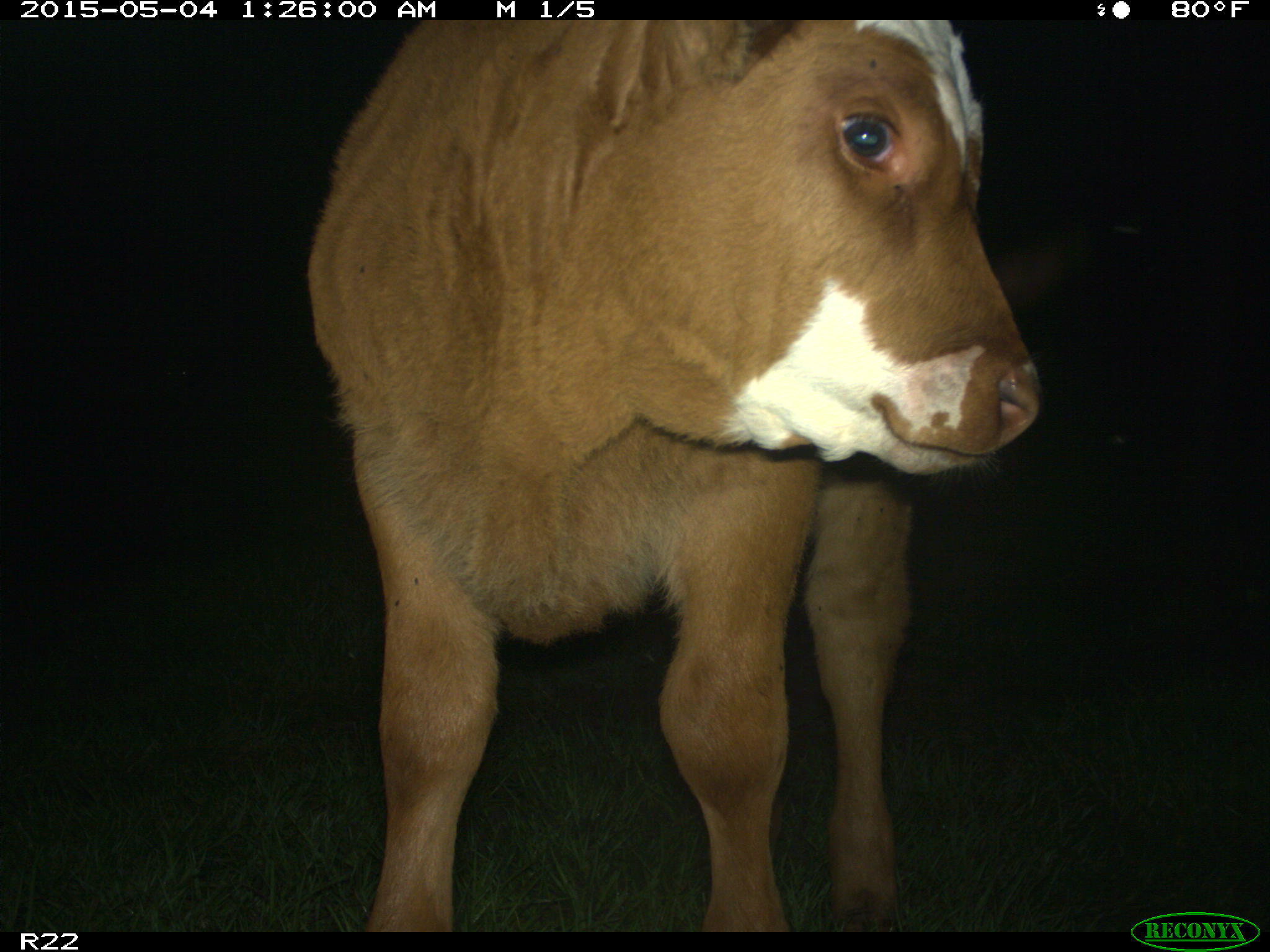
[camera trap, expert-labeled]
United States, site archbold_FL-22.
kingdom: Animalia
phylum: Chordata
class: Mammalia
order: Artiodactyla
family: Bovidae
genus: Bos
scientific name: Bos taurus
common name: domestic cow